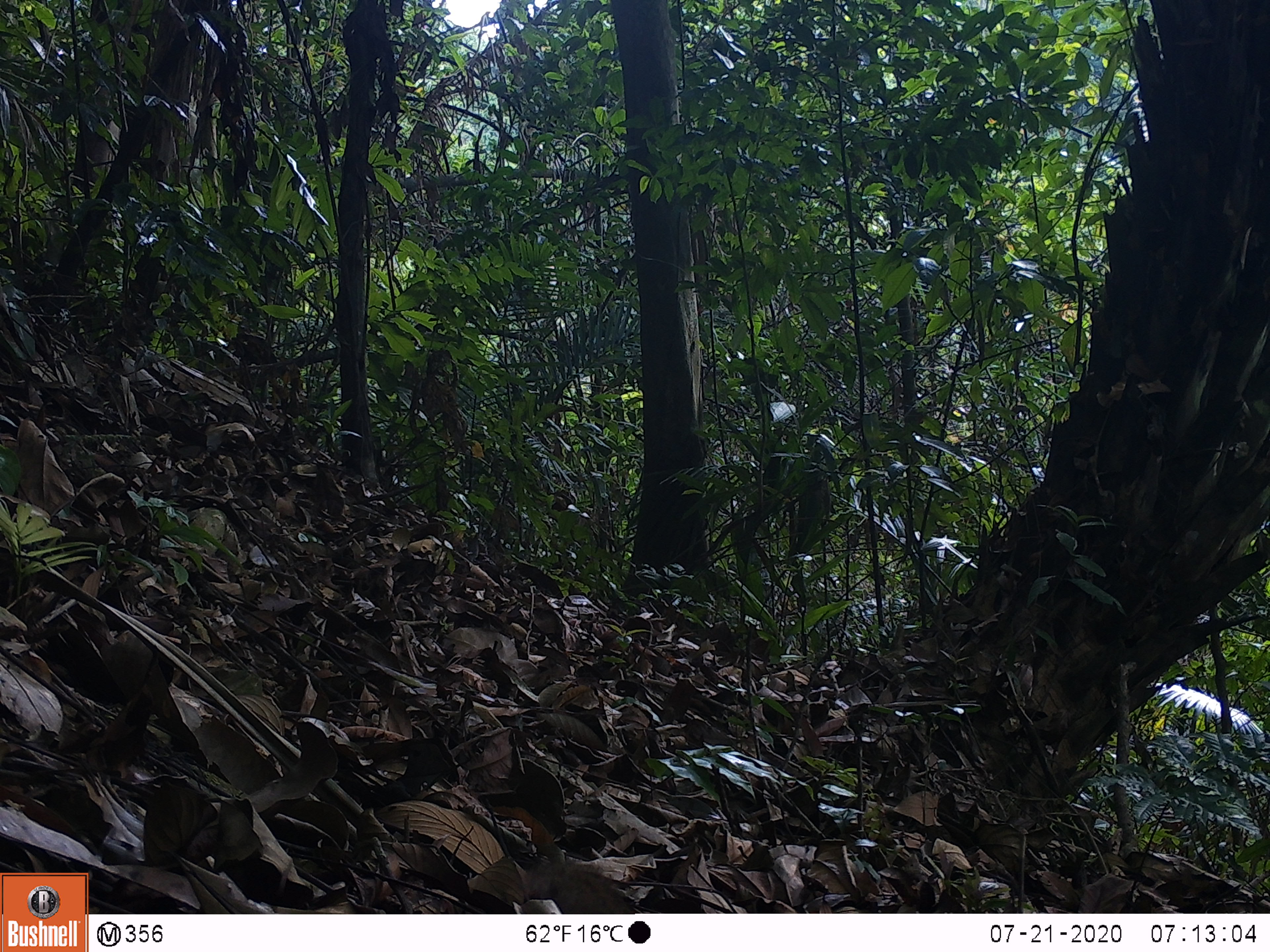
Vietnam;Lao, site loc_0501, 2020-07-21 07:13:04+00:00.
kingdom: Animalia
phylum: Chordata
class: Mammalia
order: Scandentia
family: Tupaiidae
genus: Tupaia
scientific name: Tupaia belangeri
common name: northern treeshrew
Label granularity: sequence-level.